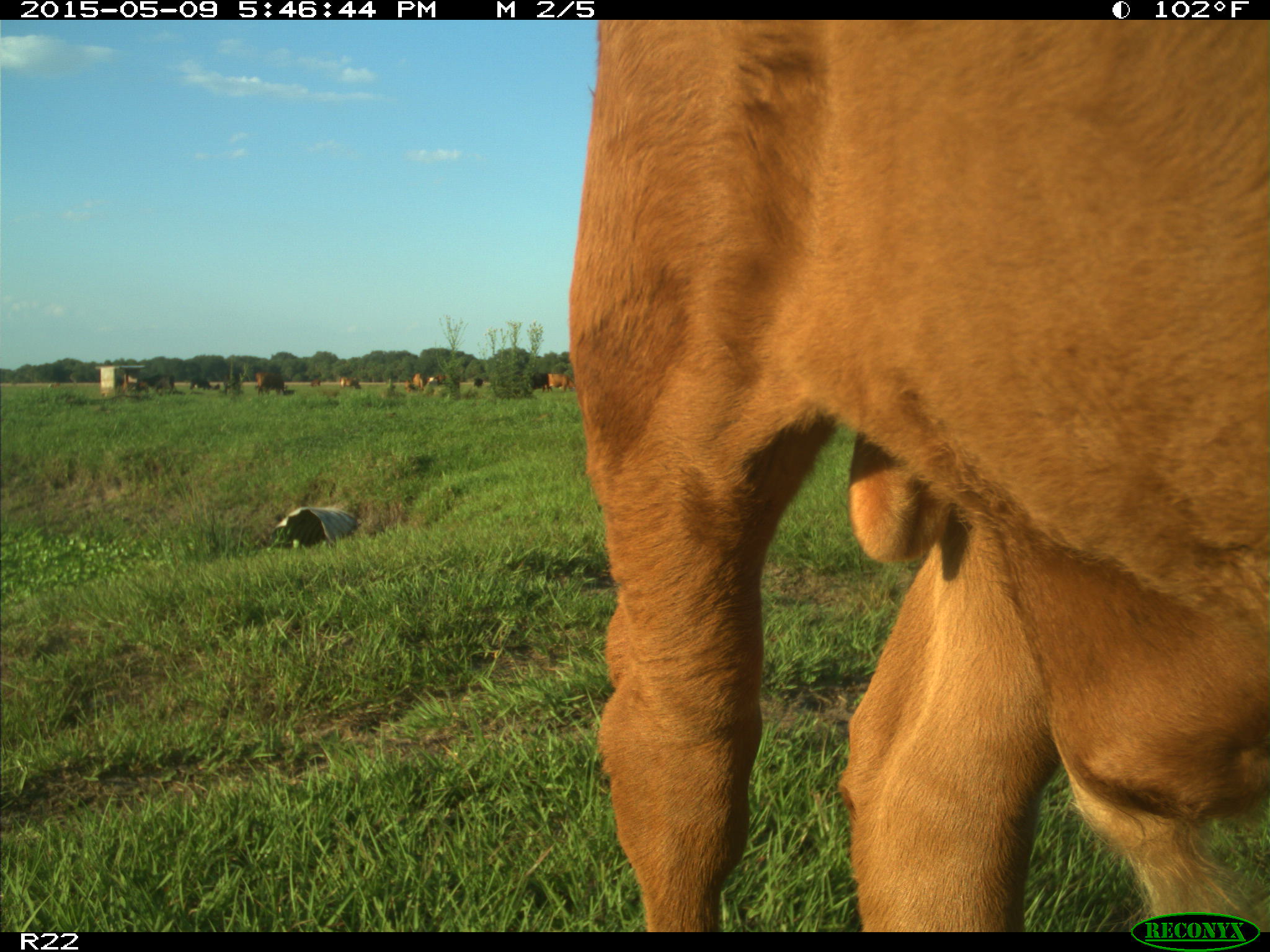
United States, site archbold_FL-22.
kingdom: Animalia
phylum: Chordata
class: Mammalia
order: Artiodactyla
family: Bovidae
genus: Bos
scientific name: Bos taurus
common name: domestic cow